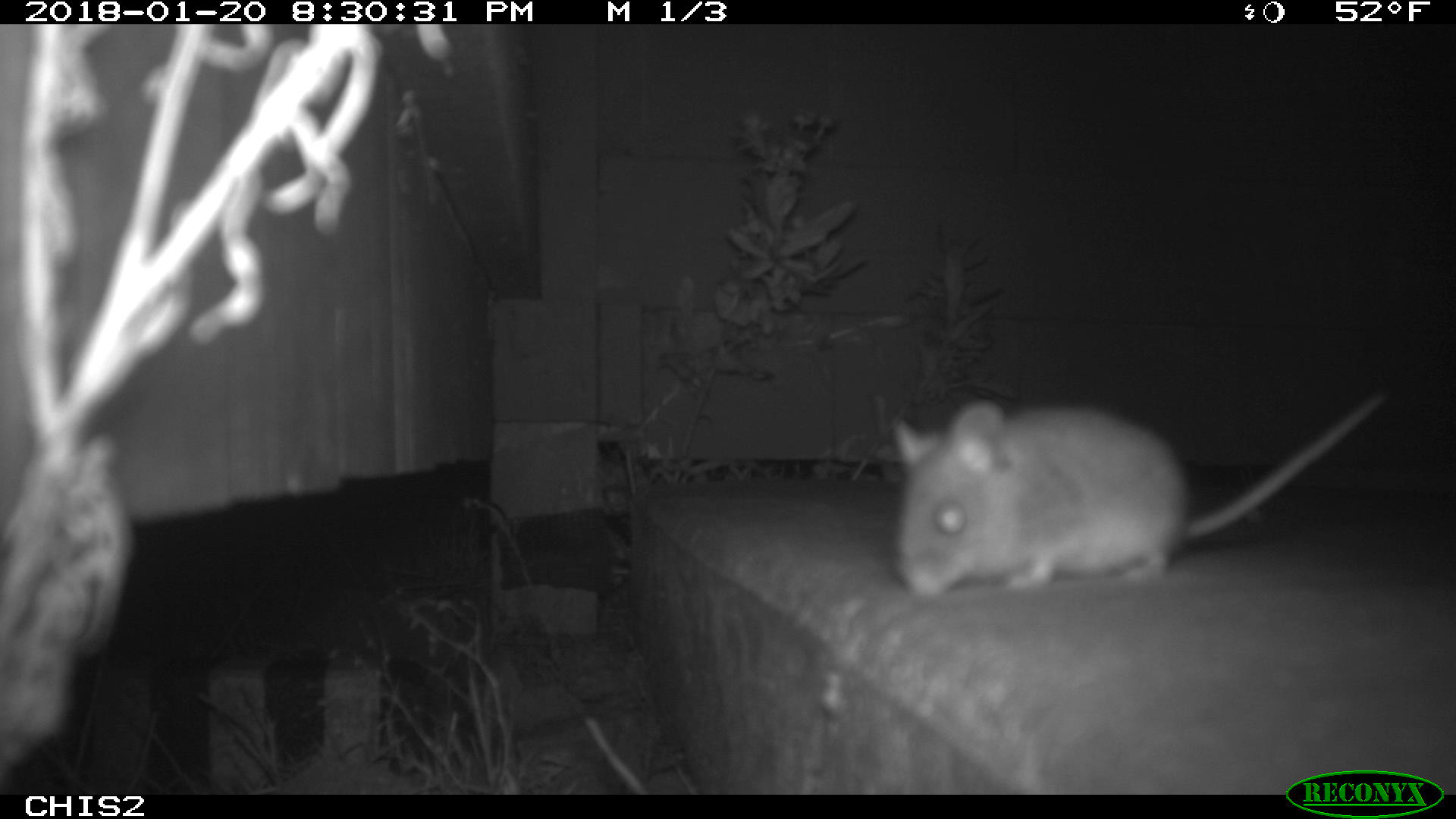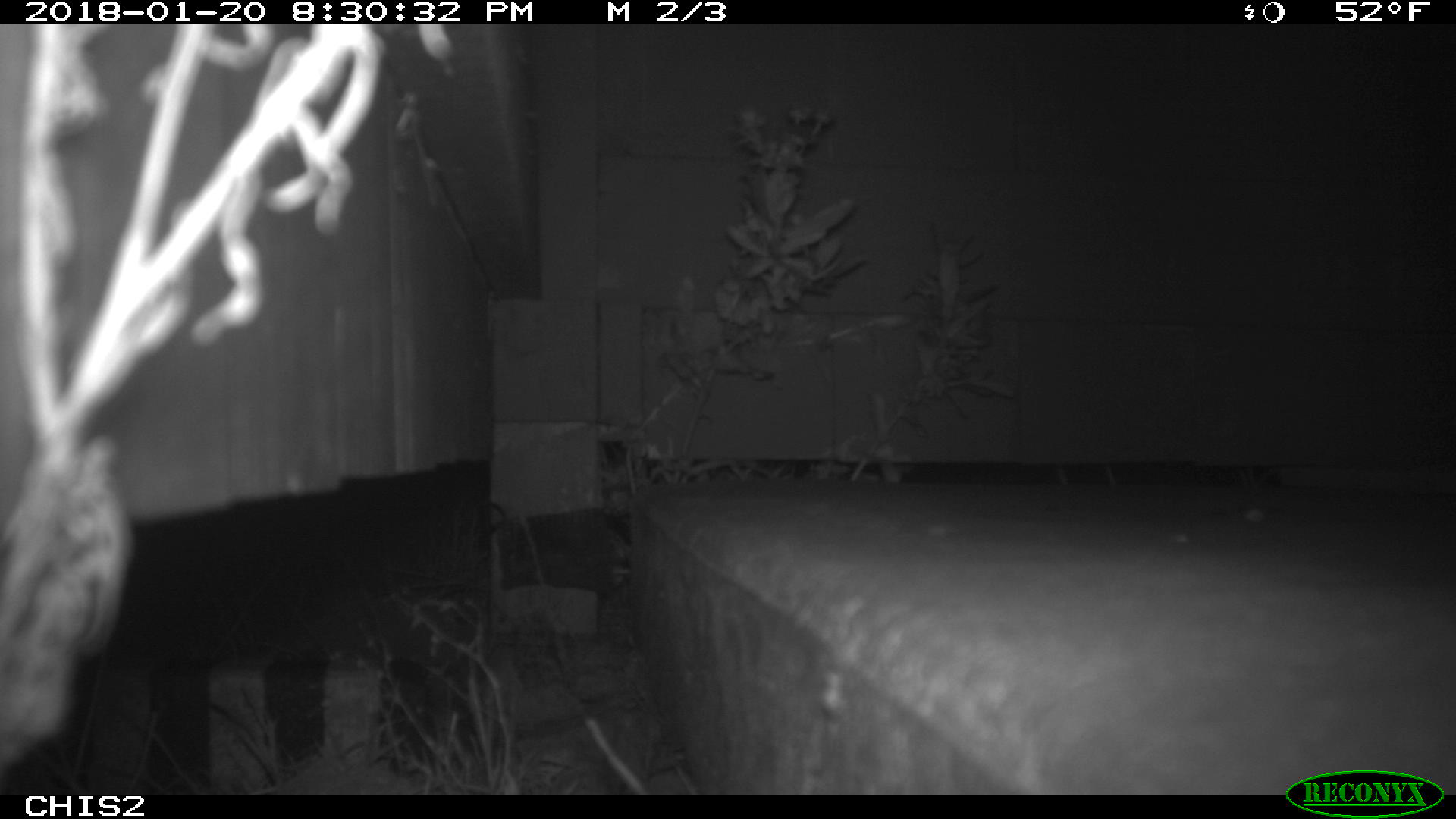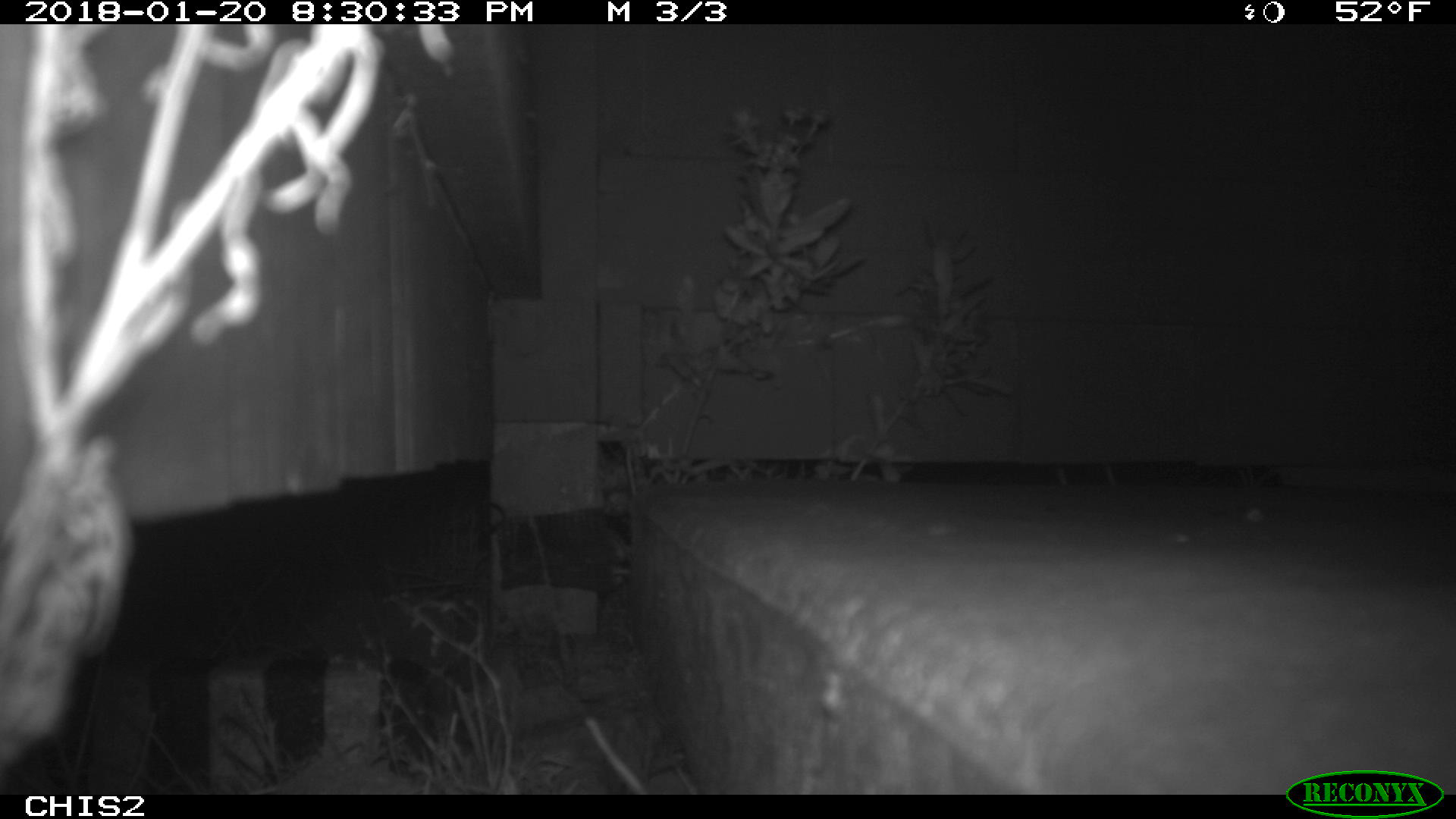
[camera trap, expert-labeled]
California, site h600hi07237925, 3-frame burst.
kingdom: Animalia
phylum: Chordata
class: Mammalia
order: Rodentia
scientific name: Rodentia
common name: rodent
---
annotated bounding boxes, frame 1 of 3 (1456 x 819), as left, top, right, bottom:
rodent: 889, 377, 1393, 600